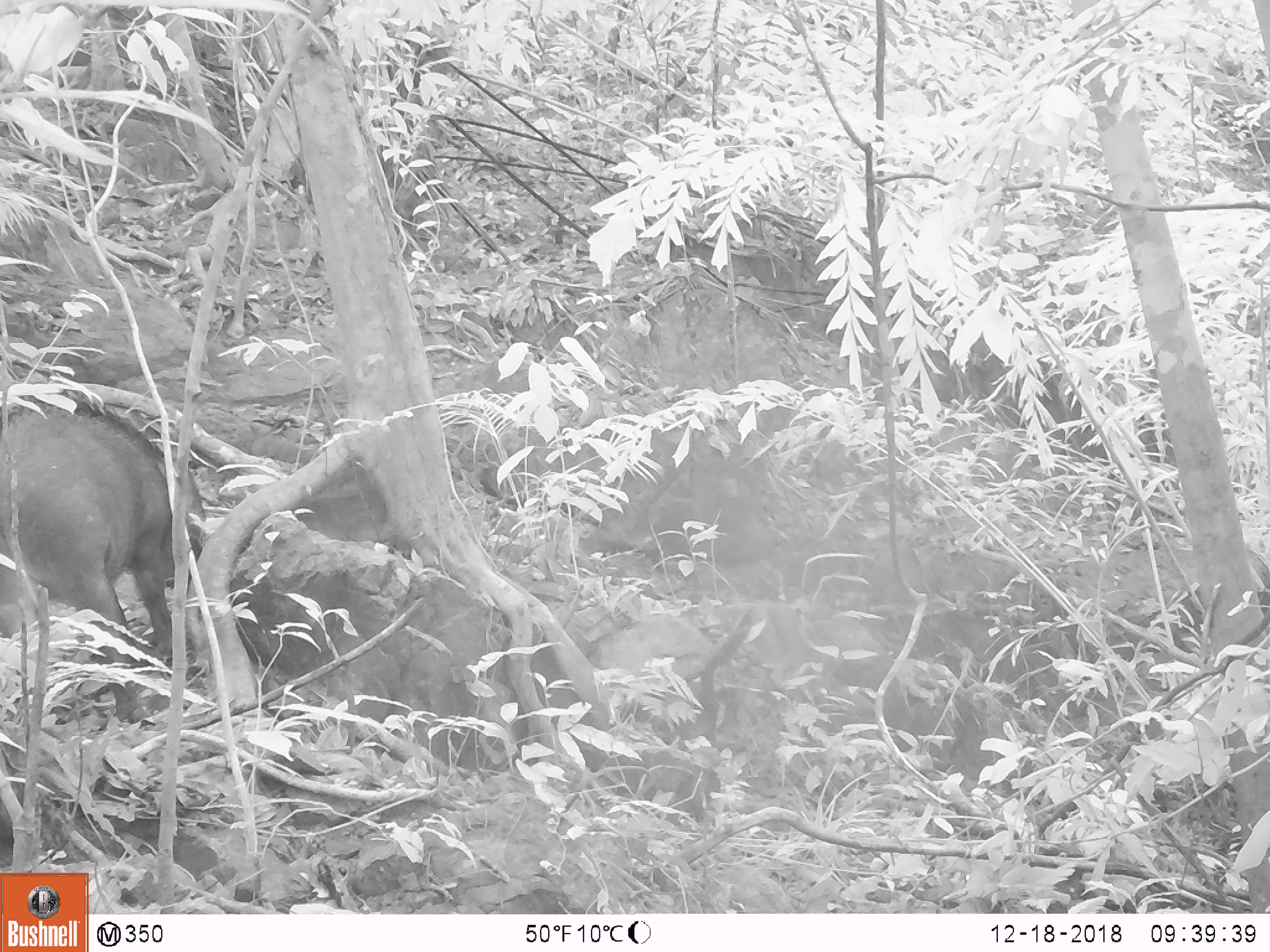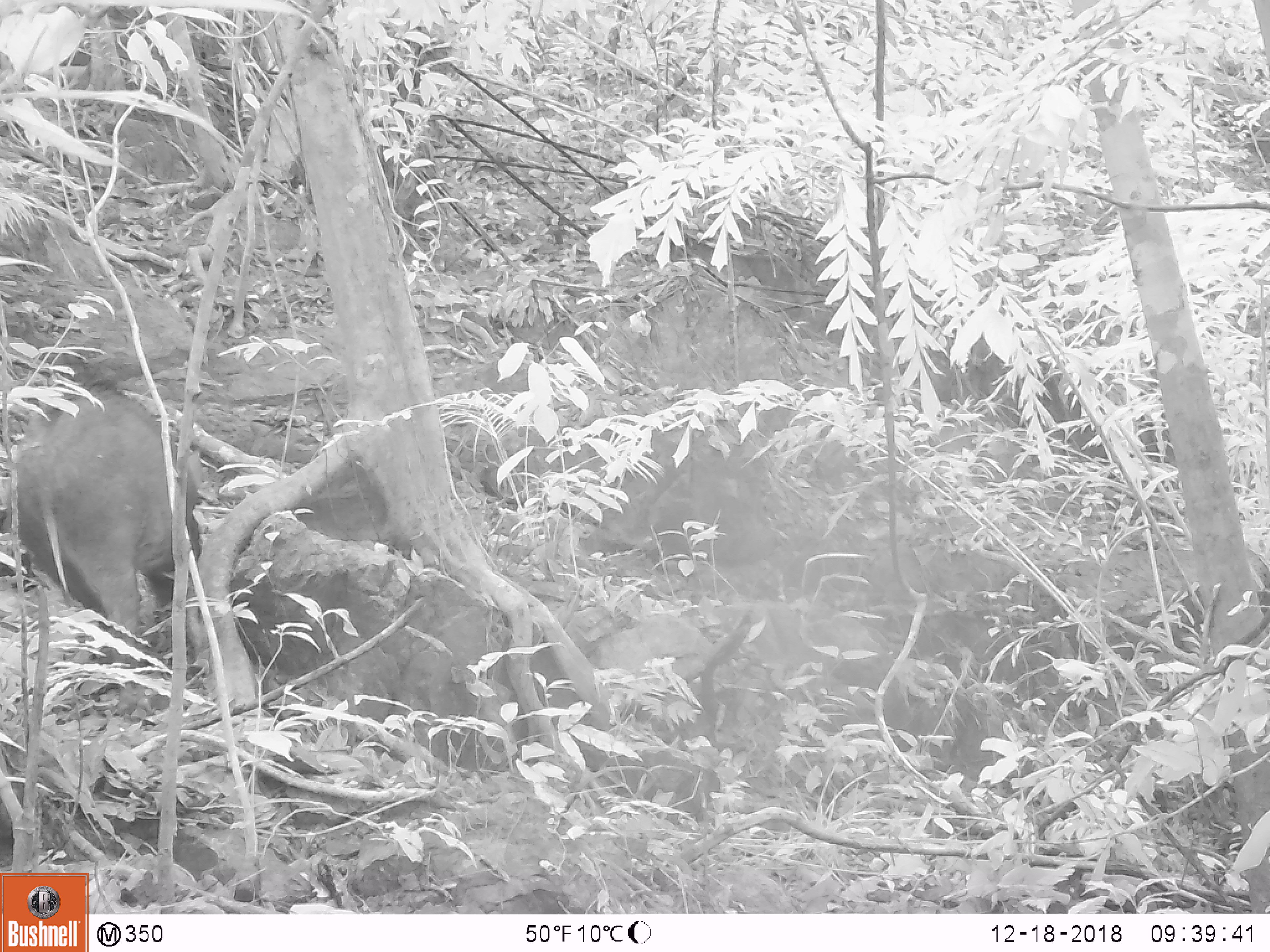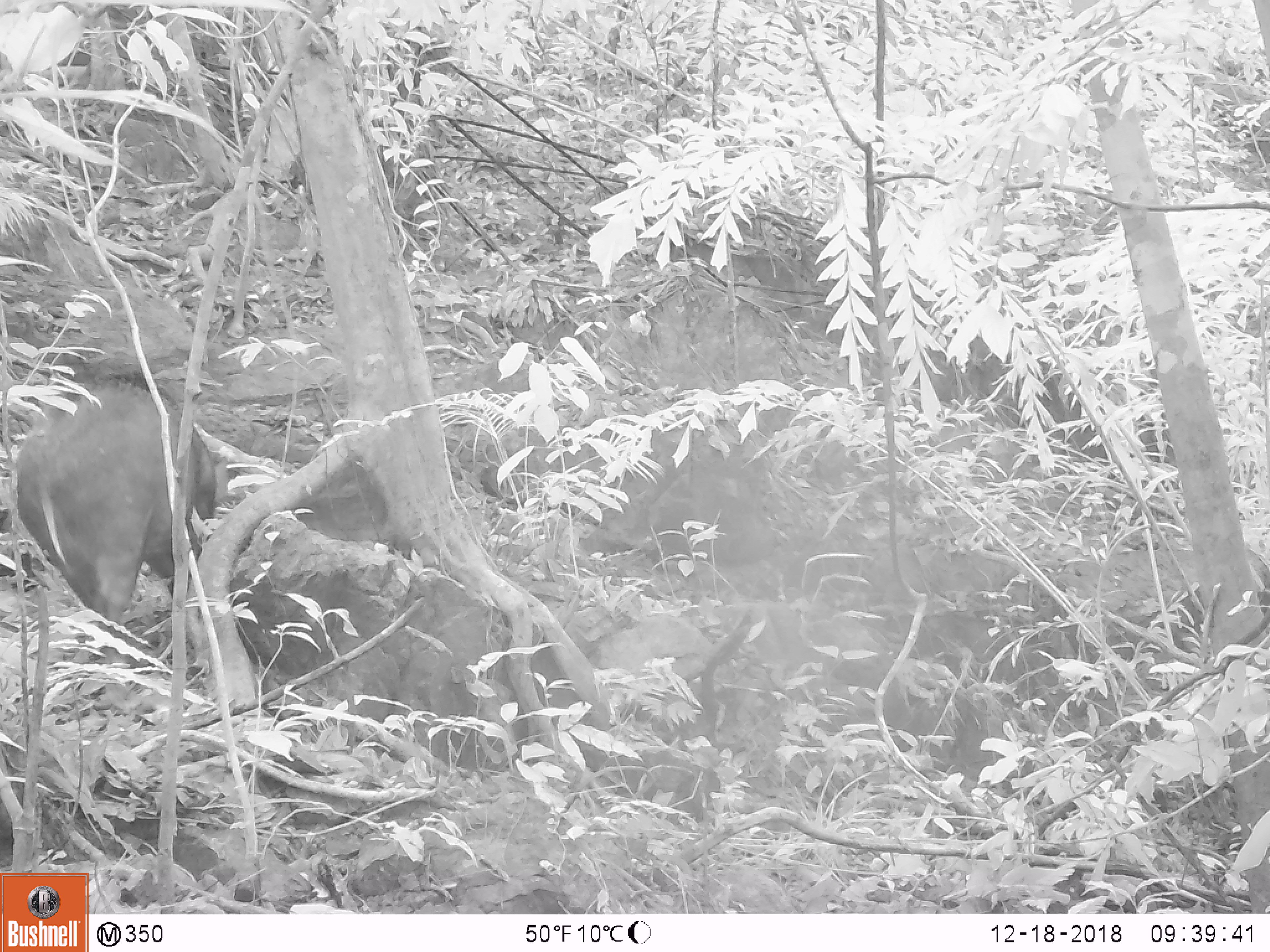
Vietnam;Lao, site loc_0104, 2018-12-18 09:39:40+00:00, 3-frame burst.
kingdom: Animalia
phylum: Chordata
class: Mammalia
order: Artiodactyla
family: Suidae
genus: Sus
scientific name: Sus scrofa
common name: eurasian wild pig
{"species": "eurasian wild pig (Sus scrofa)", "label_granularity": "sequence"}